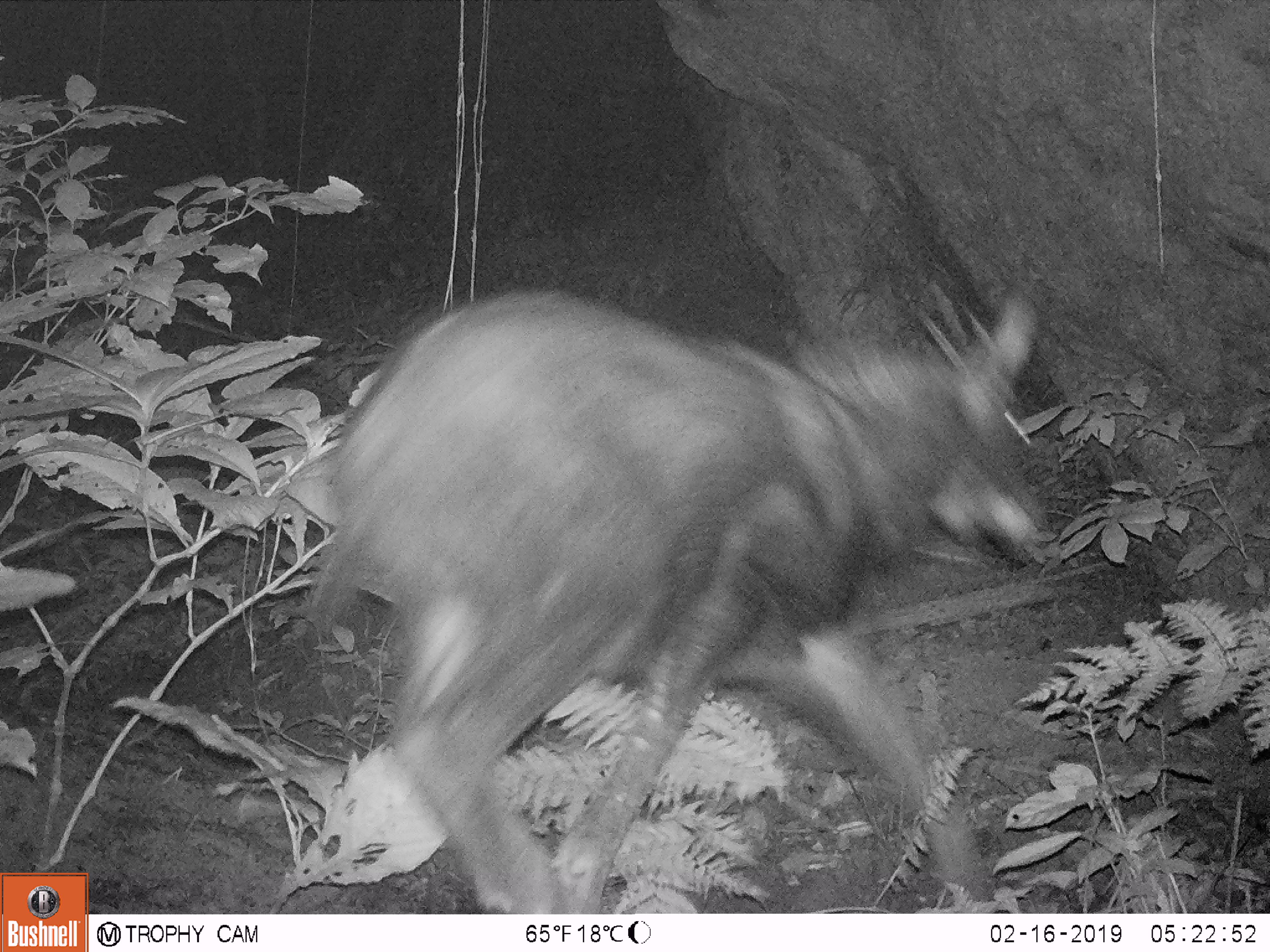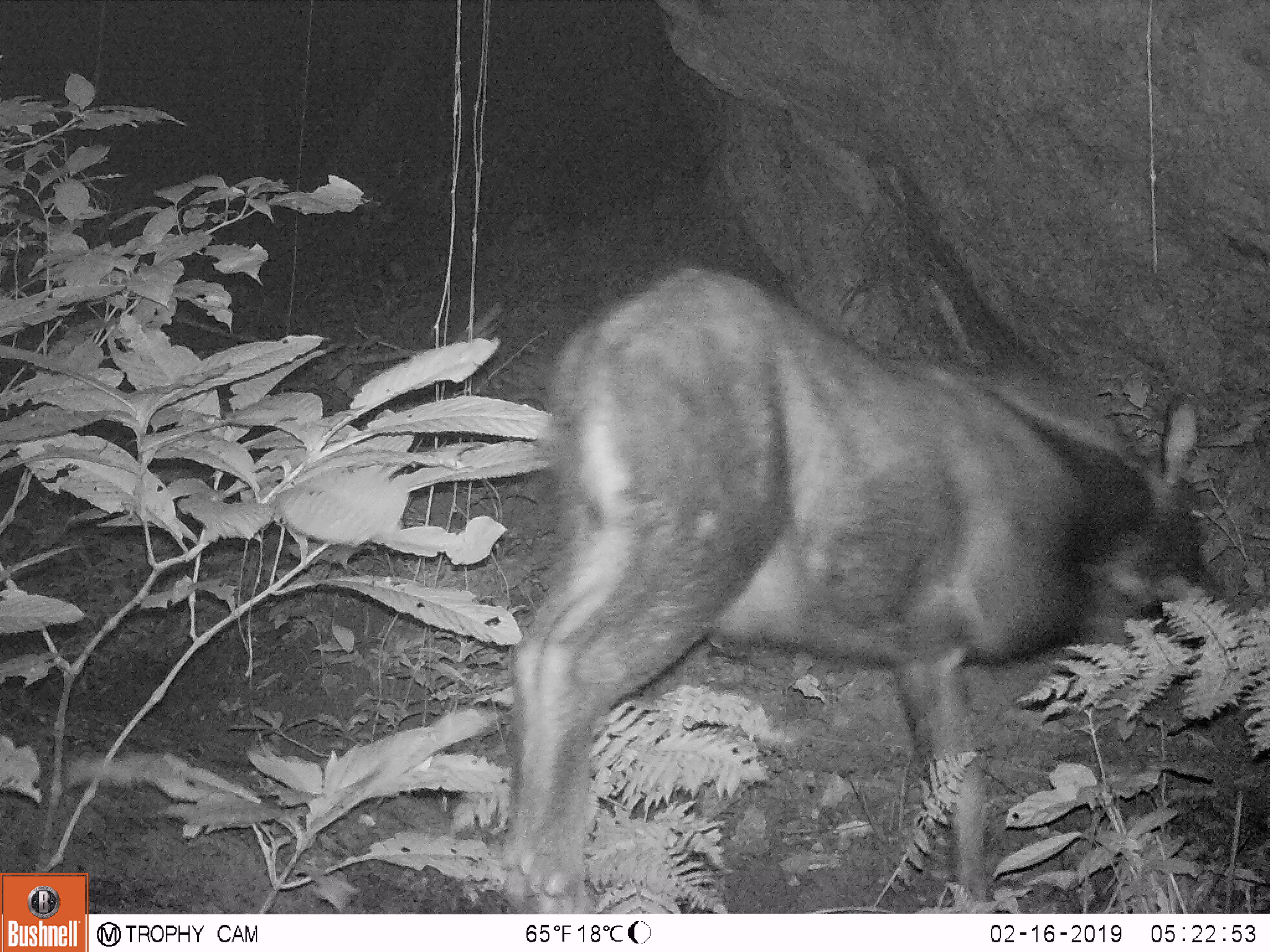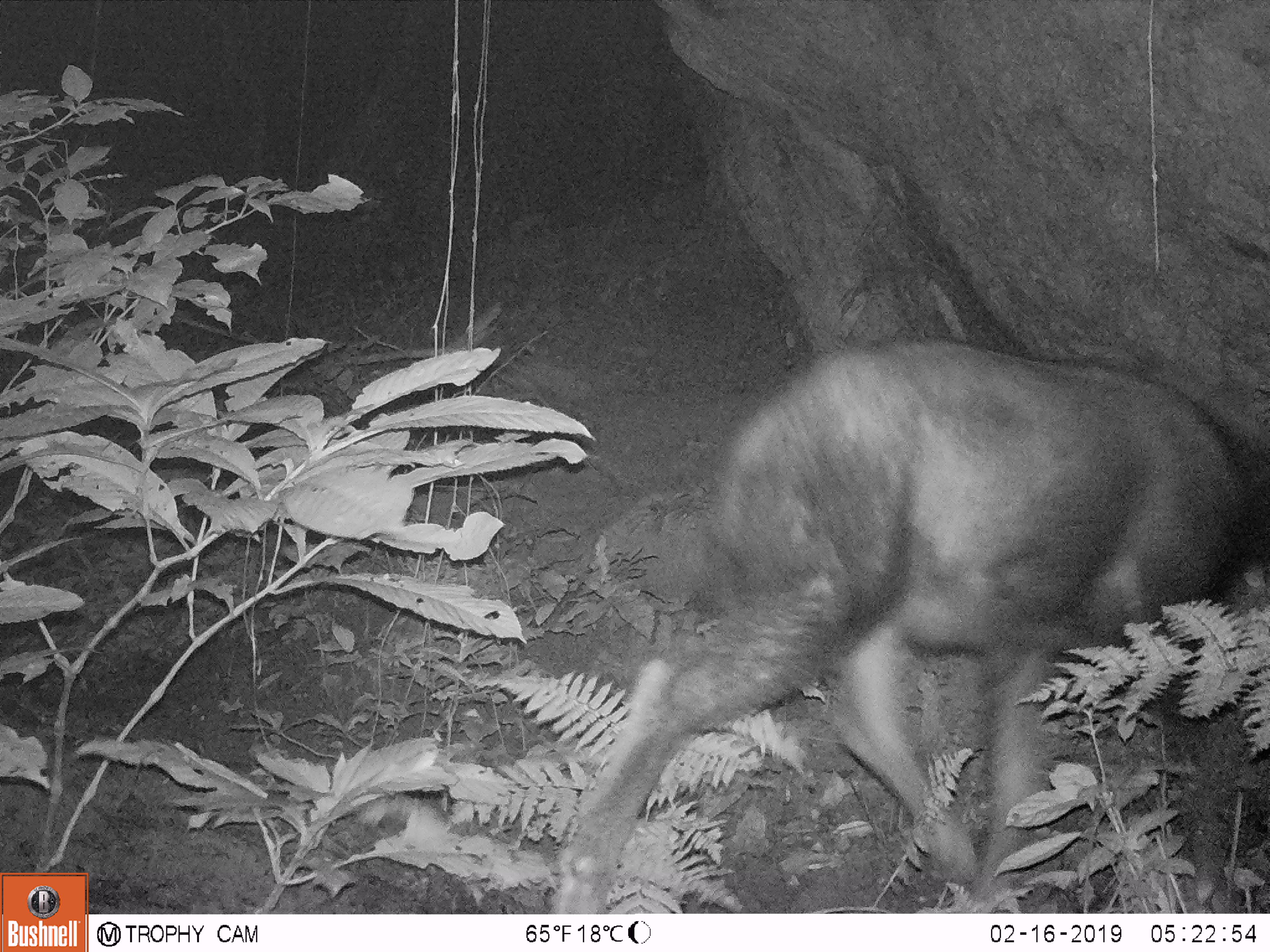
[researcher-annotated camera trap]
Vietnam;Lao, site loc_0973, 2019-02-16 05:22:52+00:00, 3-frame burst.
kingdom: Animalia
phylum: Chordata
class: Mammalia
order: Artiodactyla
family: Bovidae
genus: Capricornis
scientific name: Capricornis sumatraensis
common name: chinese serow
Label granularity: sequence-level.